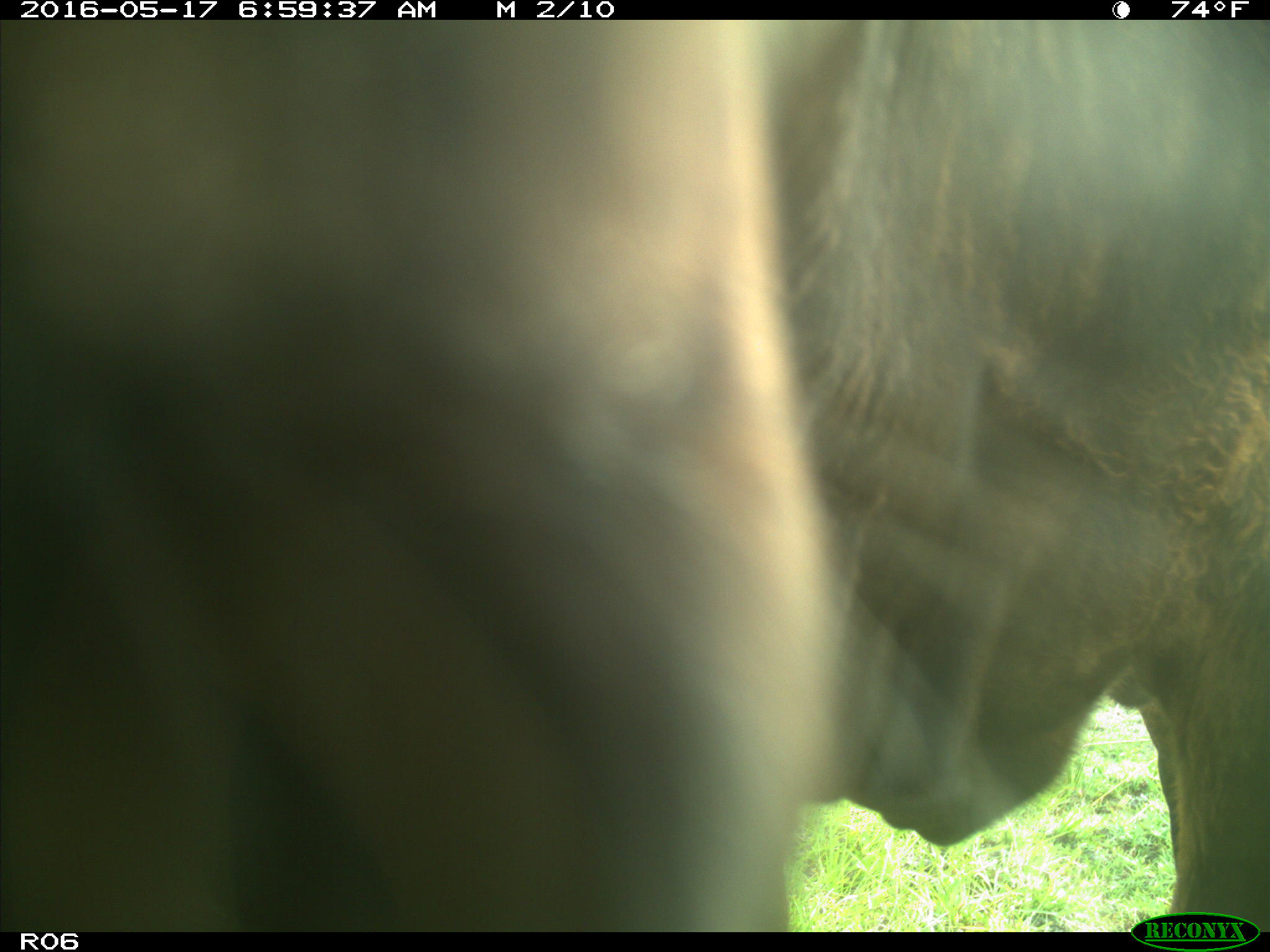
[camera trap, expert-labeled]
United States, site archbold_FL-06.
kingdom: Animalia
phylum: Chordata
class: Mammalia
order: Artiodactyla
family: Bovidae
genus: Bos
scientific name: Bos taurus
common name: domestic cow